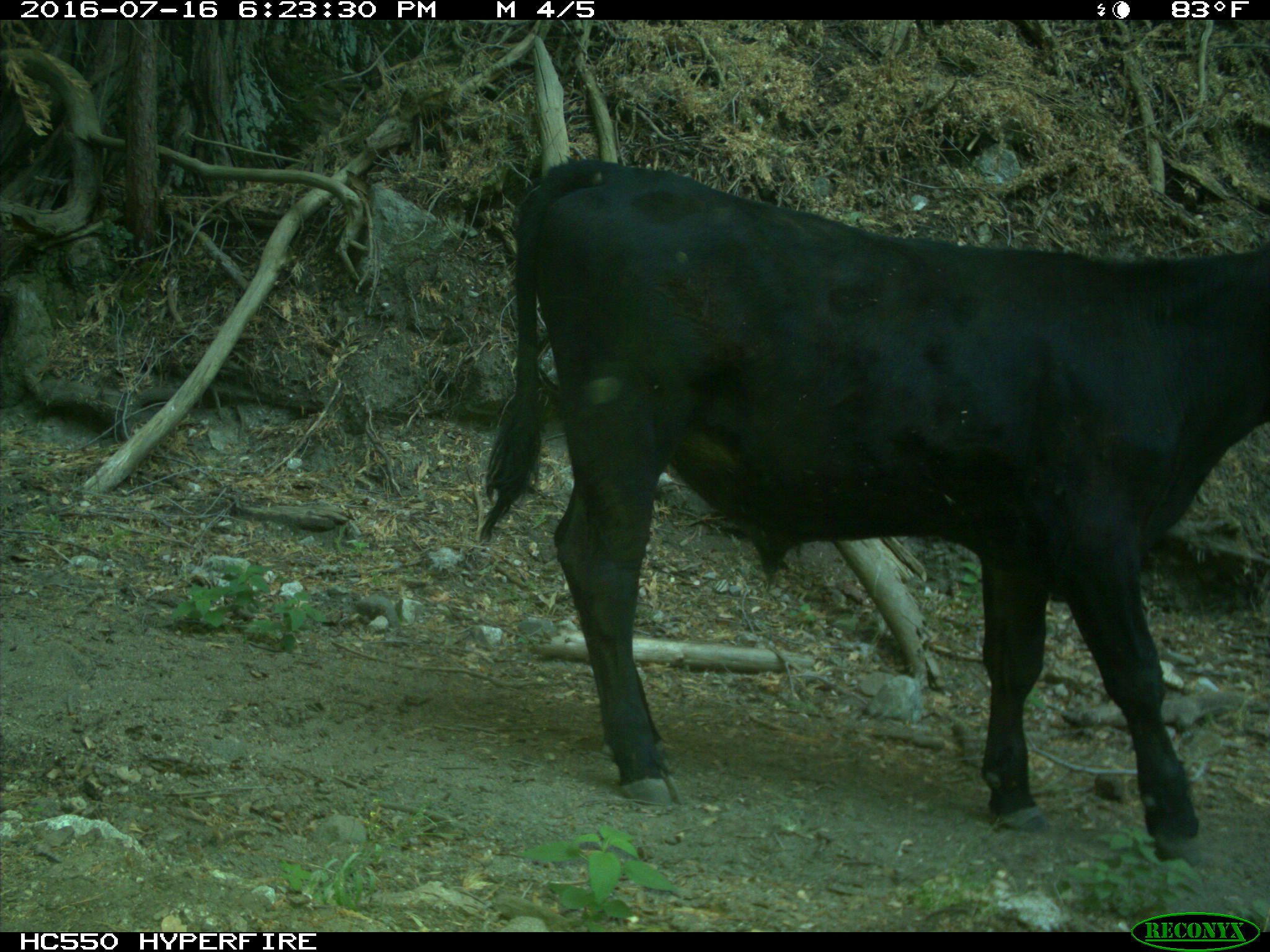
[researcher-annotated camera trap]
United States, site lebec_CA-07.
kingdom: Animalia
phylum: Chordata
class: Mammalia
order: Artiodactyla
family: Bovidae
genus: Bos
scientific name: Bos taurus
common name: domestic cow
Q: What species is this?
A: Bos taurus (domestic cow).